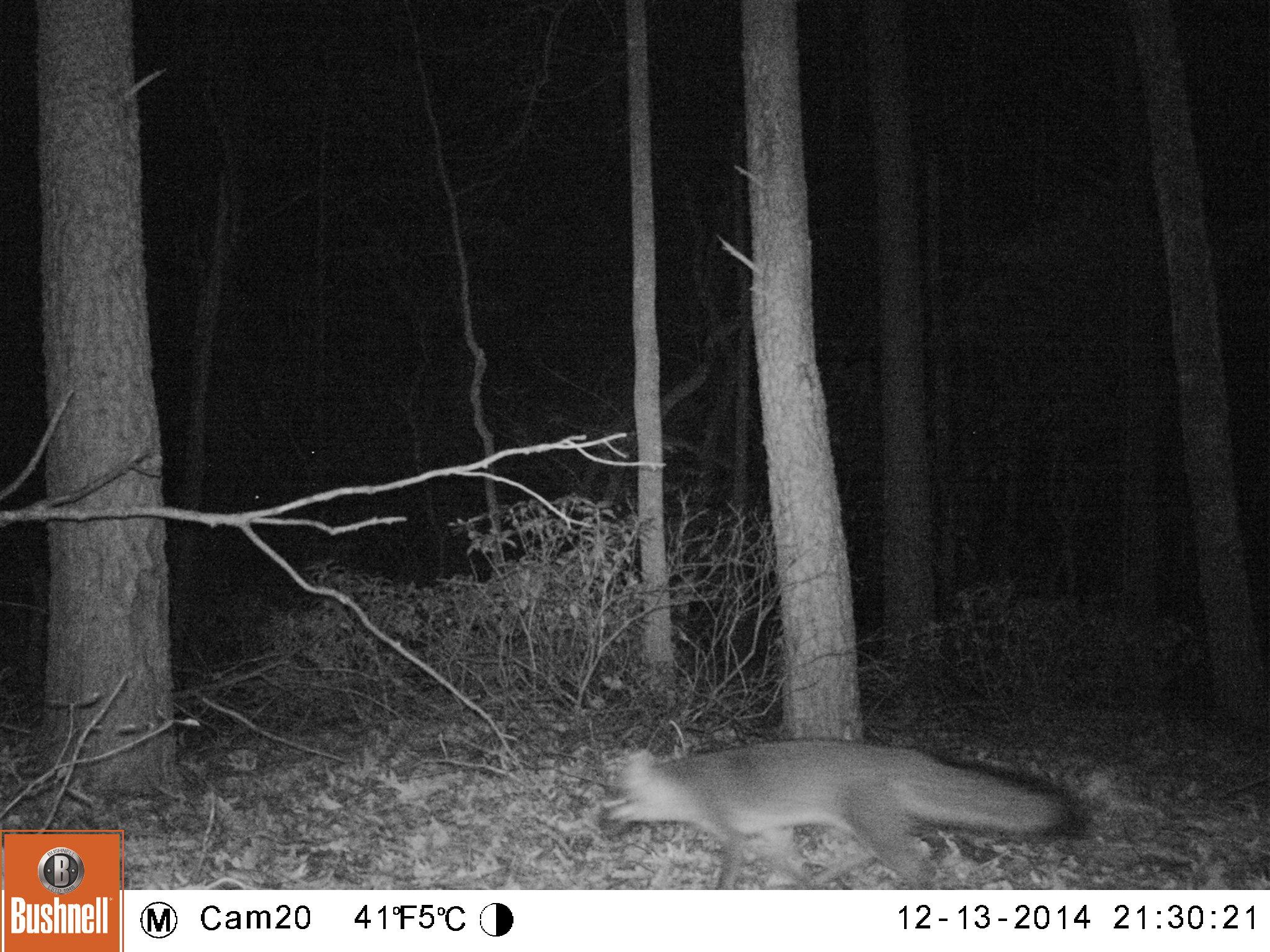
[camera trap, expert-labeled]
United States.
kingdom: Animalia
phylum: Chordata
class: Mammalia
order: Carnivora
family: Canidae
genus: Urocyon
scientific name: Urocyon cinereoargenteus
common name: gray fox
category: Grey Fox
Grey Fox (gray fox) (Urocyon cinereoargenteus).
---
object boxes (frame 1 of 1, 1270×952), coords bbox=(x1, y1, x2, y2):
Grey Fox: bbox=(591, 723, 1094, 889)